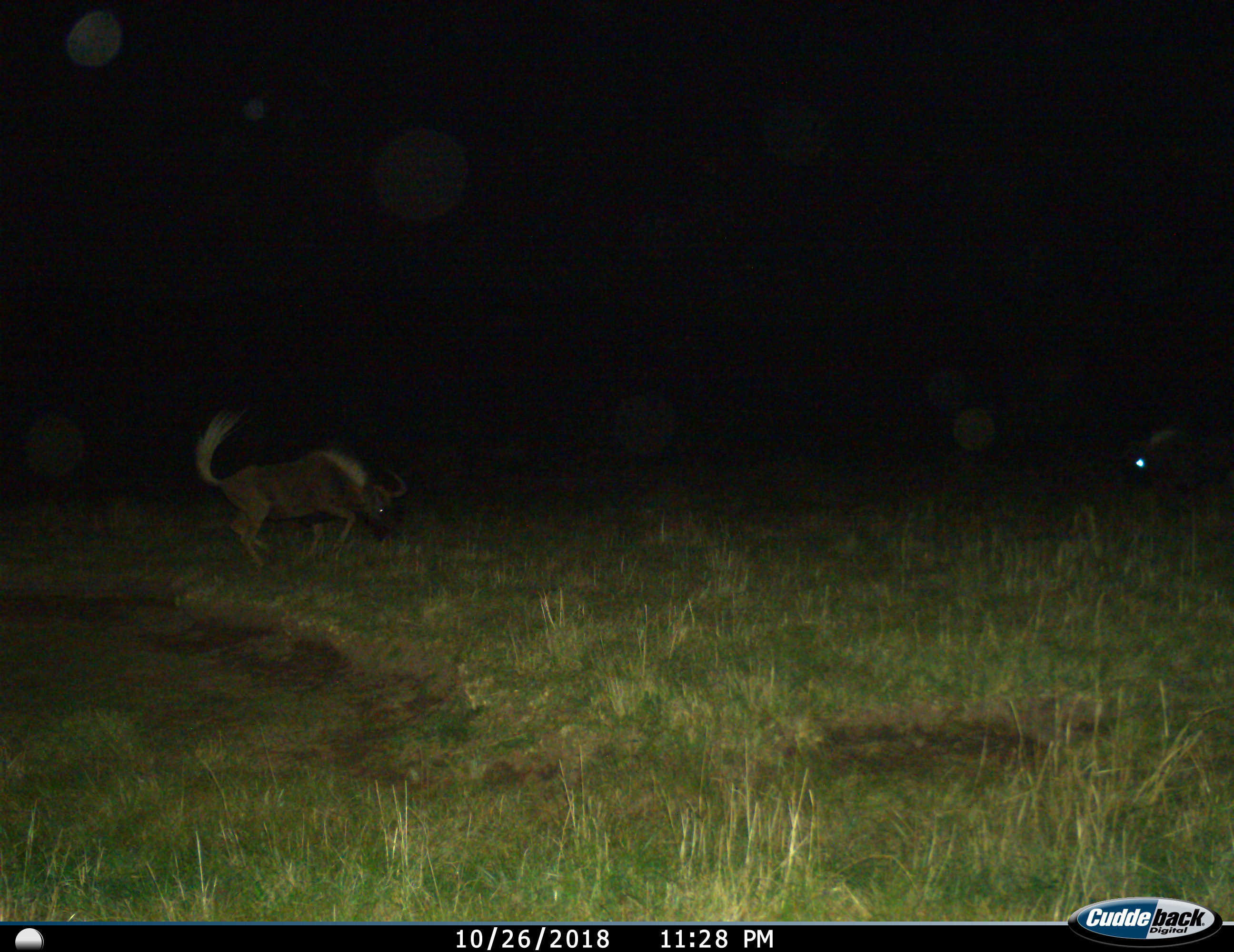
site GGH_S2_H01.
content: unidentified animal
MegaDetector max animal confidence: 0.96